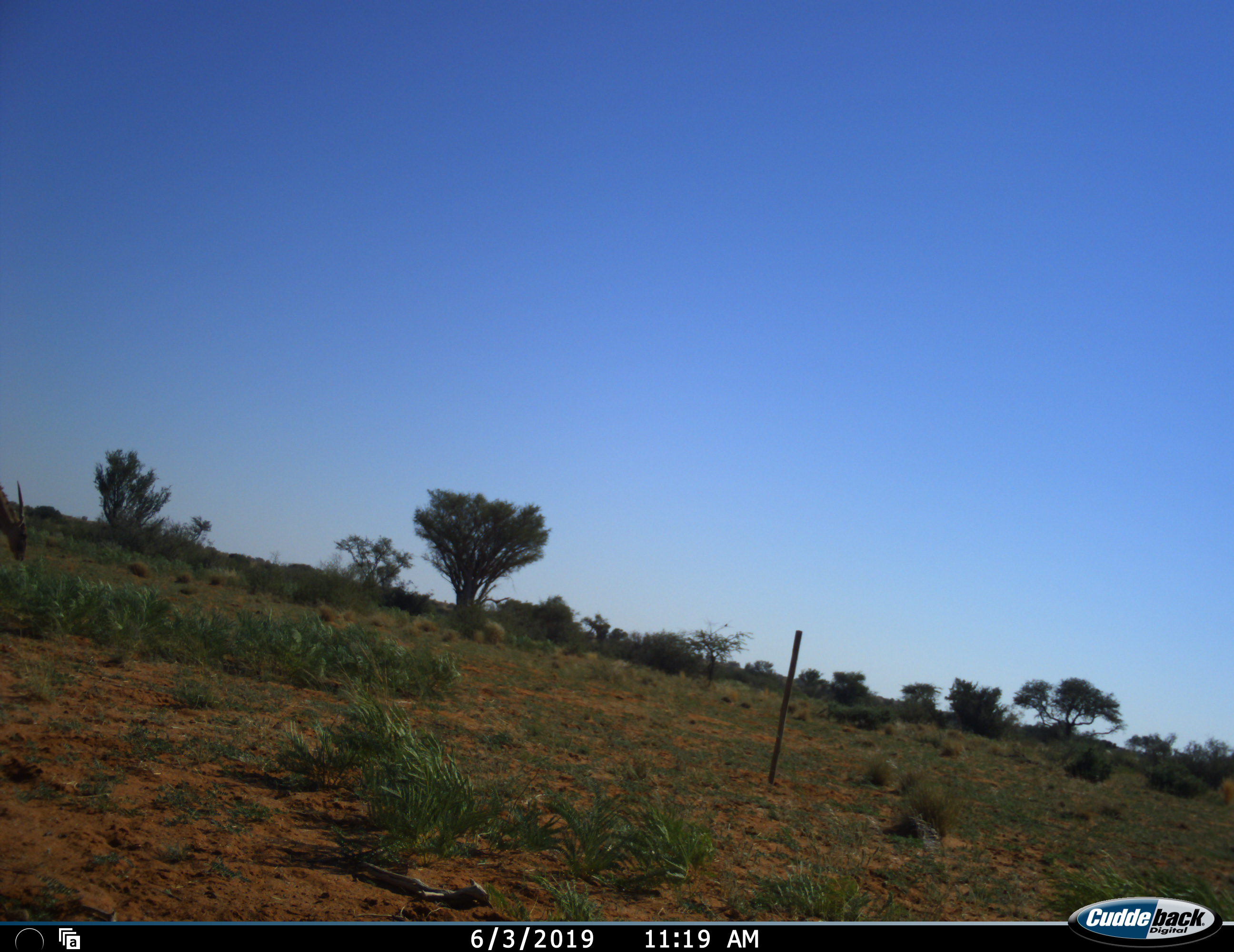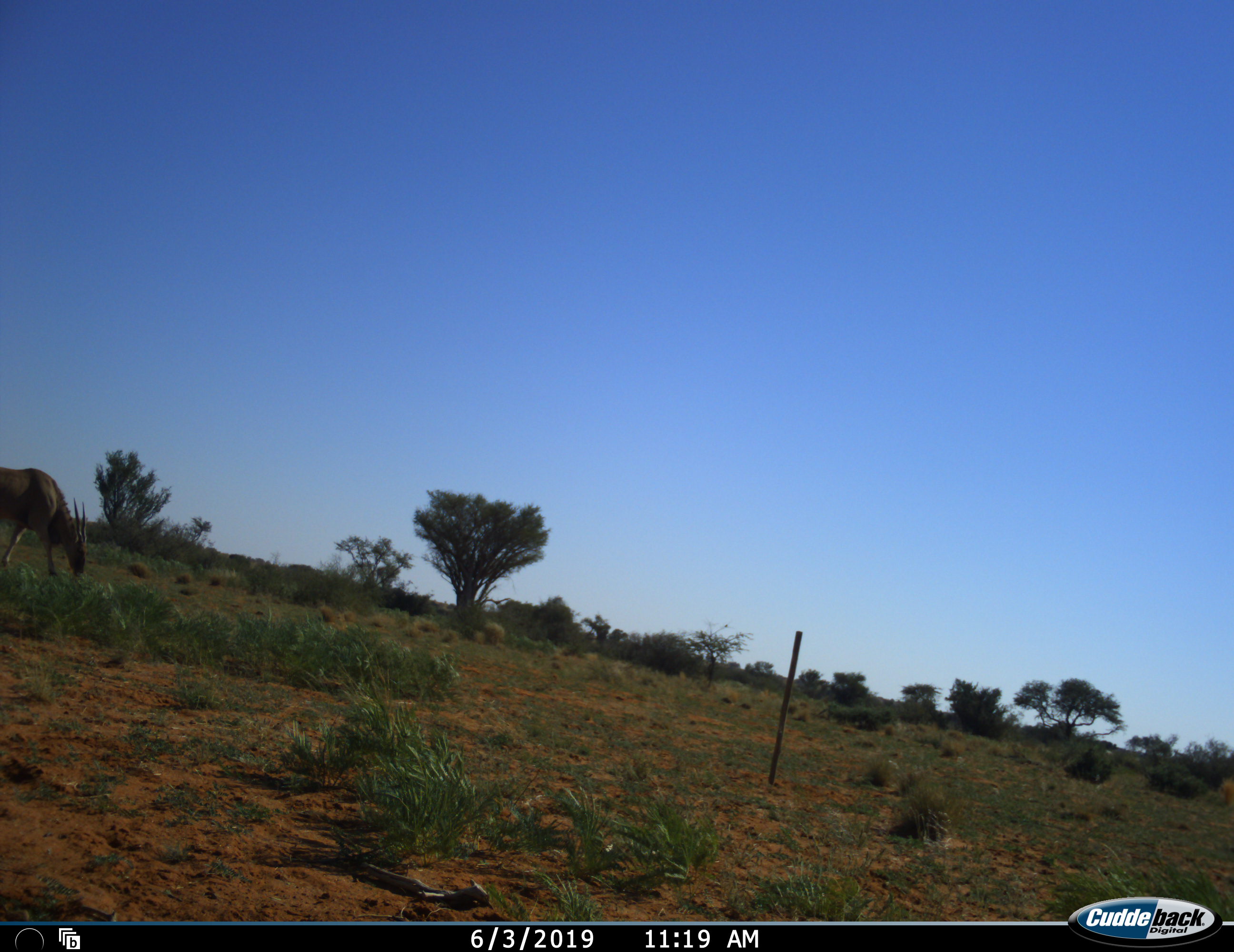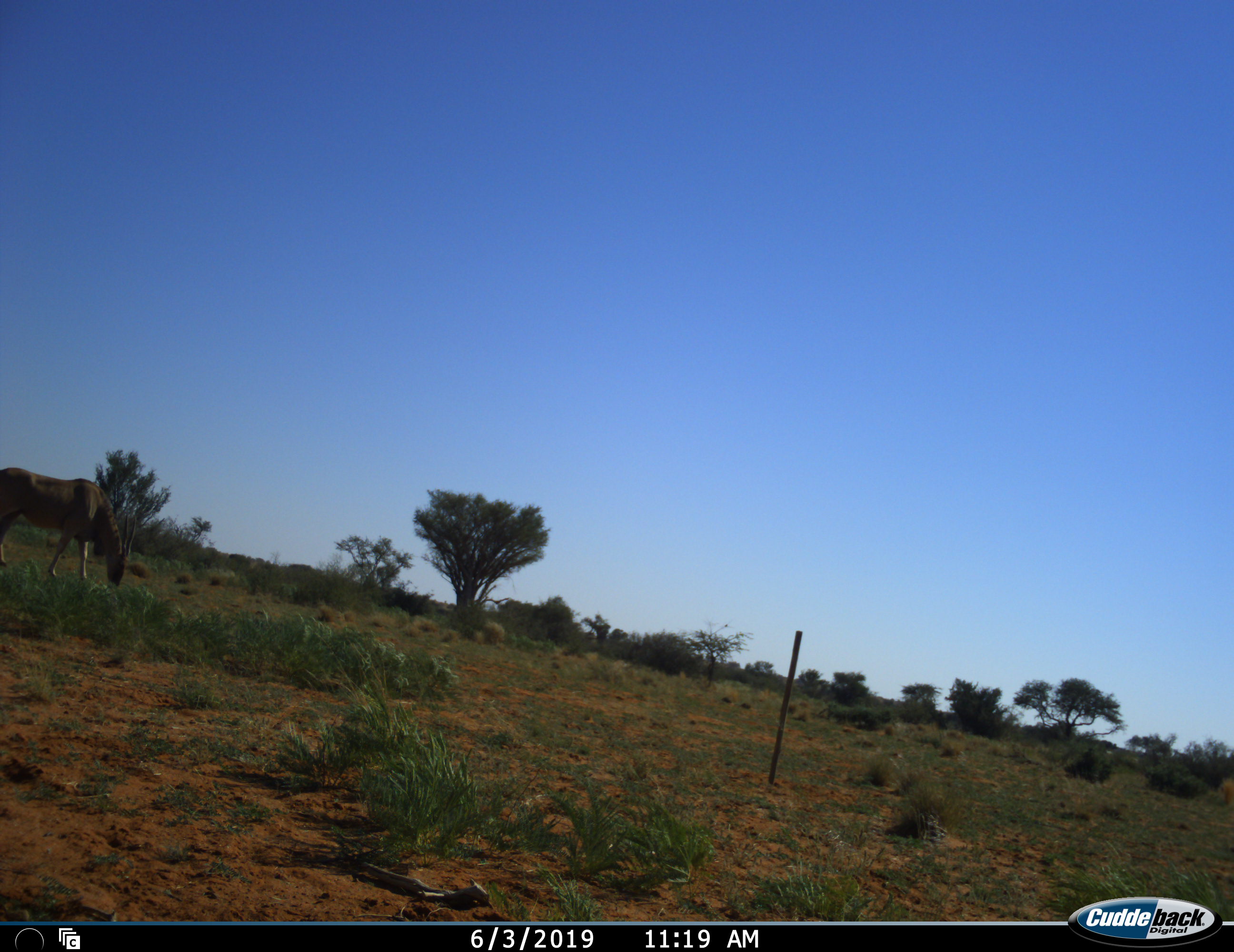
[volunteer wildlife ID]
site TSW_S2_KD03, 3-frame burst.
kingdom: Animalia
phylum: Chordata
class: Mammalia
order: Artiodactyla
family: Bovidae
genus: Tragelaphus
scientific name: Tragelaphus oryx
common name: eland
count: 1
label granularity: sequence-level